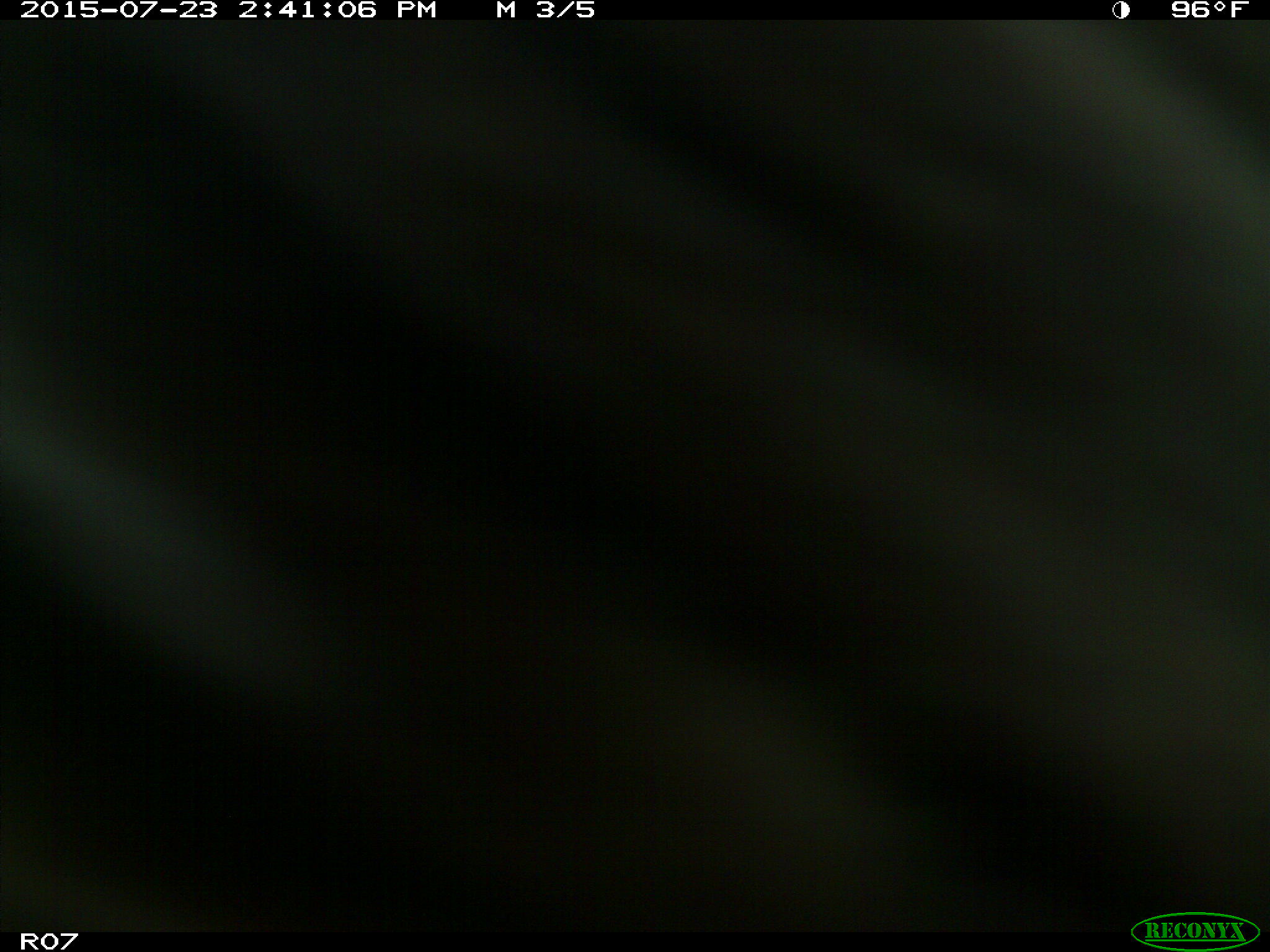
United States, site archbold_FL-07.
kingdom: Animalia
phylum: Chordata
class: Mammalia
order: Artiodactyla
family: Bovidae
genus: Bos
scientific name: Bos taurus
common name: domestic cow